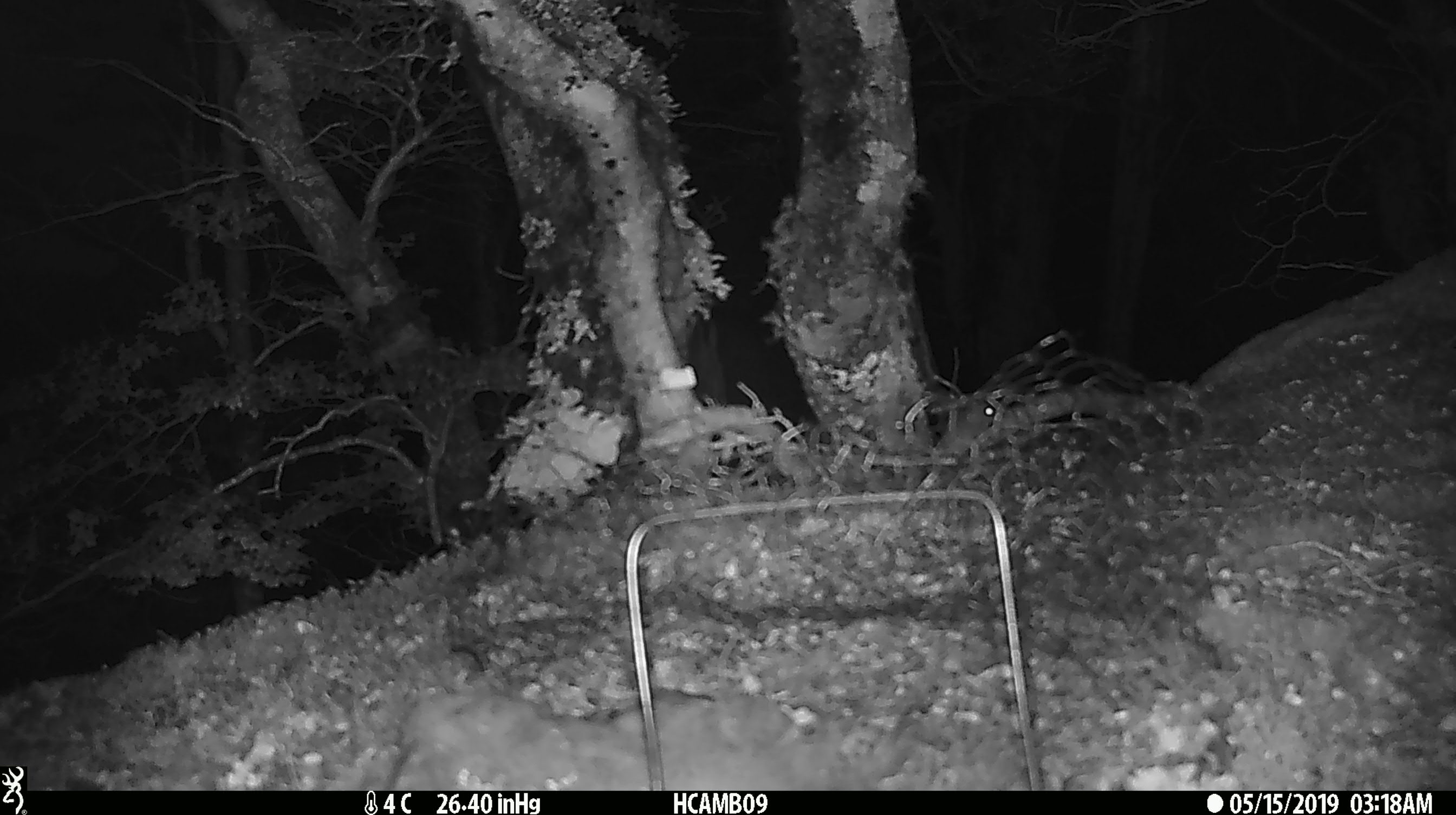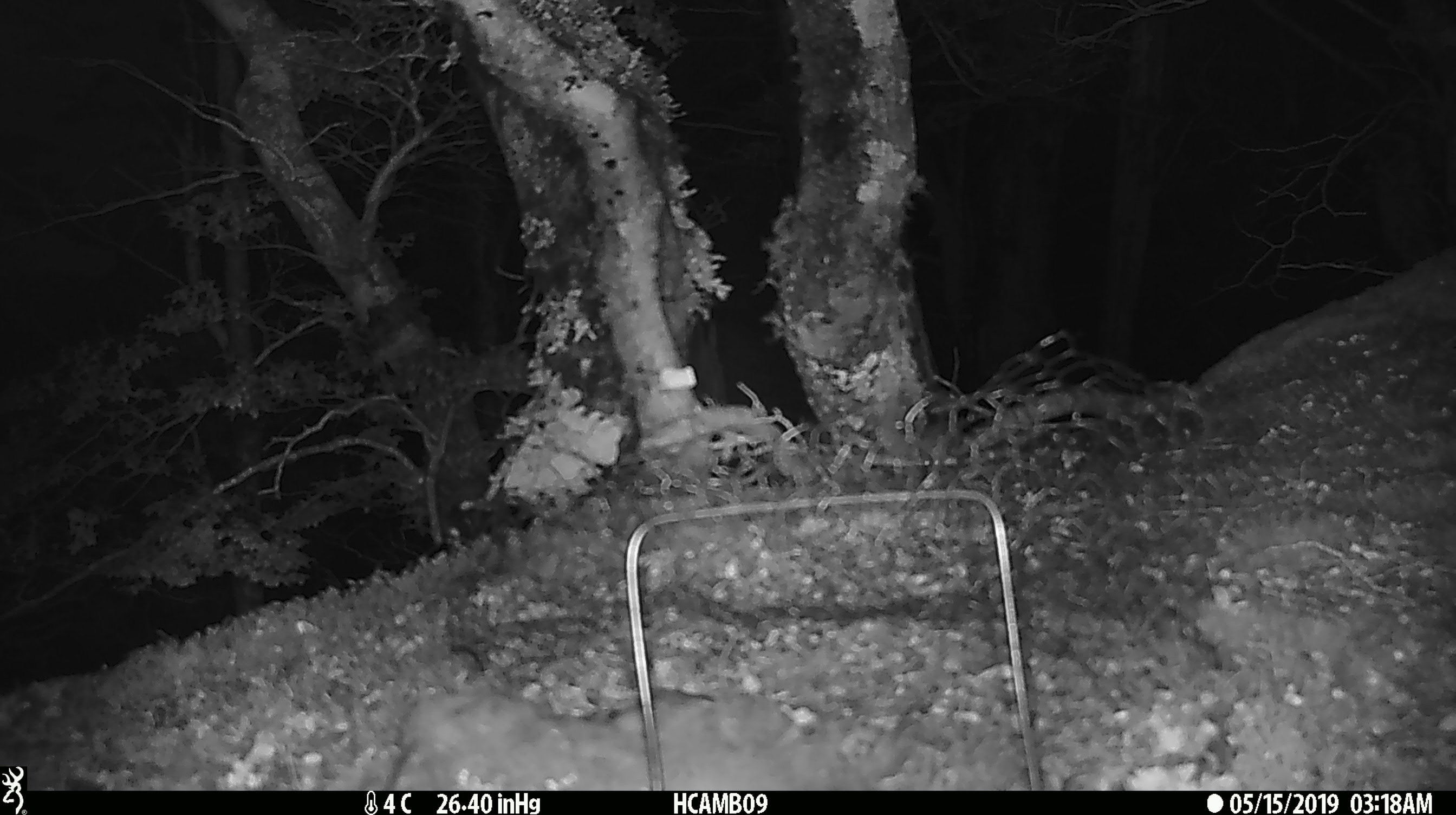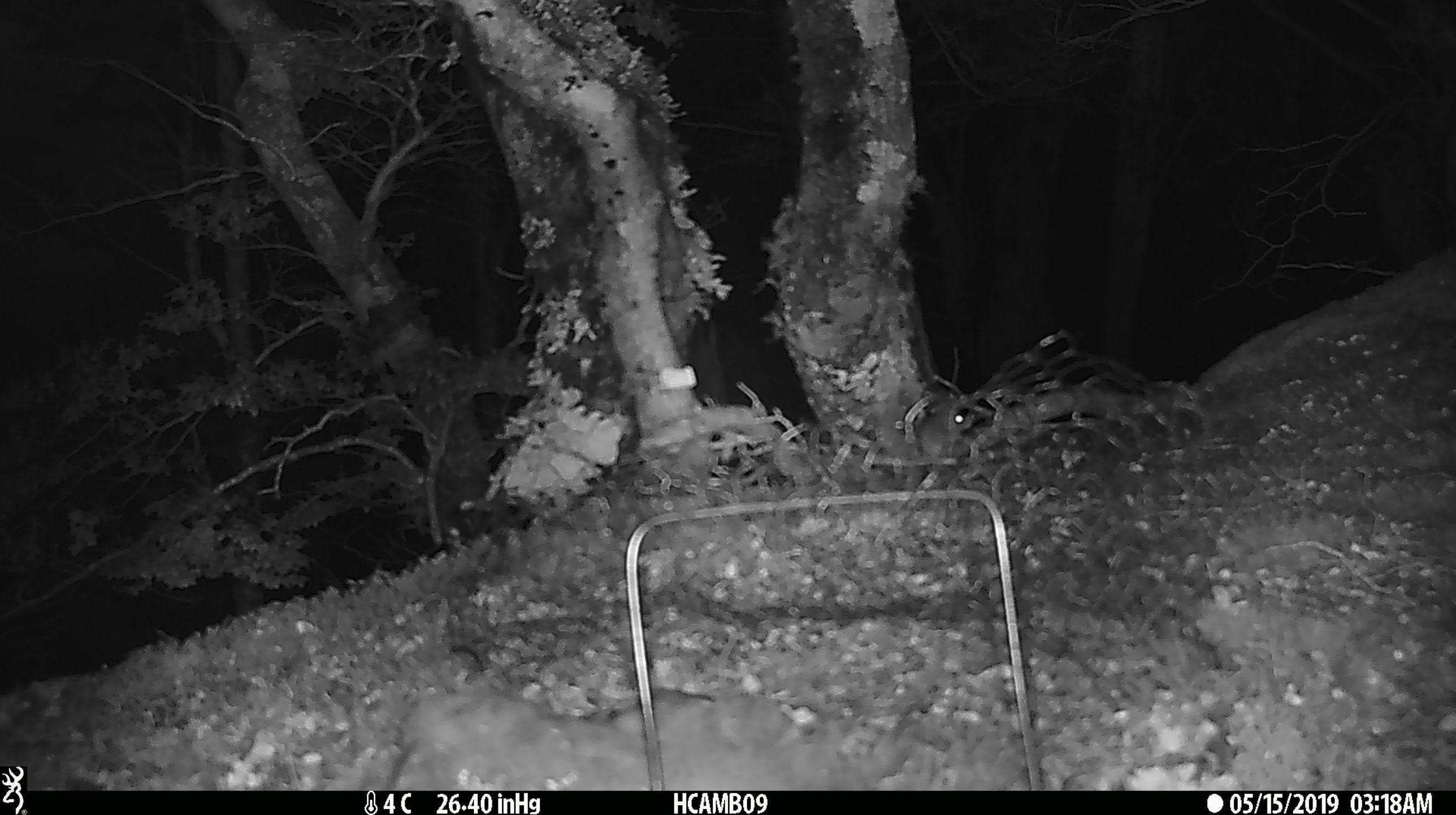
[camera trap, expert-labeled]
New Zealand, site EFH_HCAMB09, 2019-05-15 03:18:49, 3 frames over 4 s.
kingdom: Animalia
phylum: Chordata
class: Mammalia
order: Rodentia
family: Muridae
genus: Mus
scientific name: Mus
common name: mouse